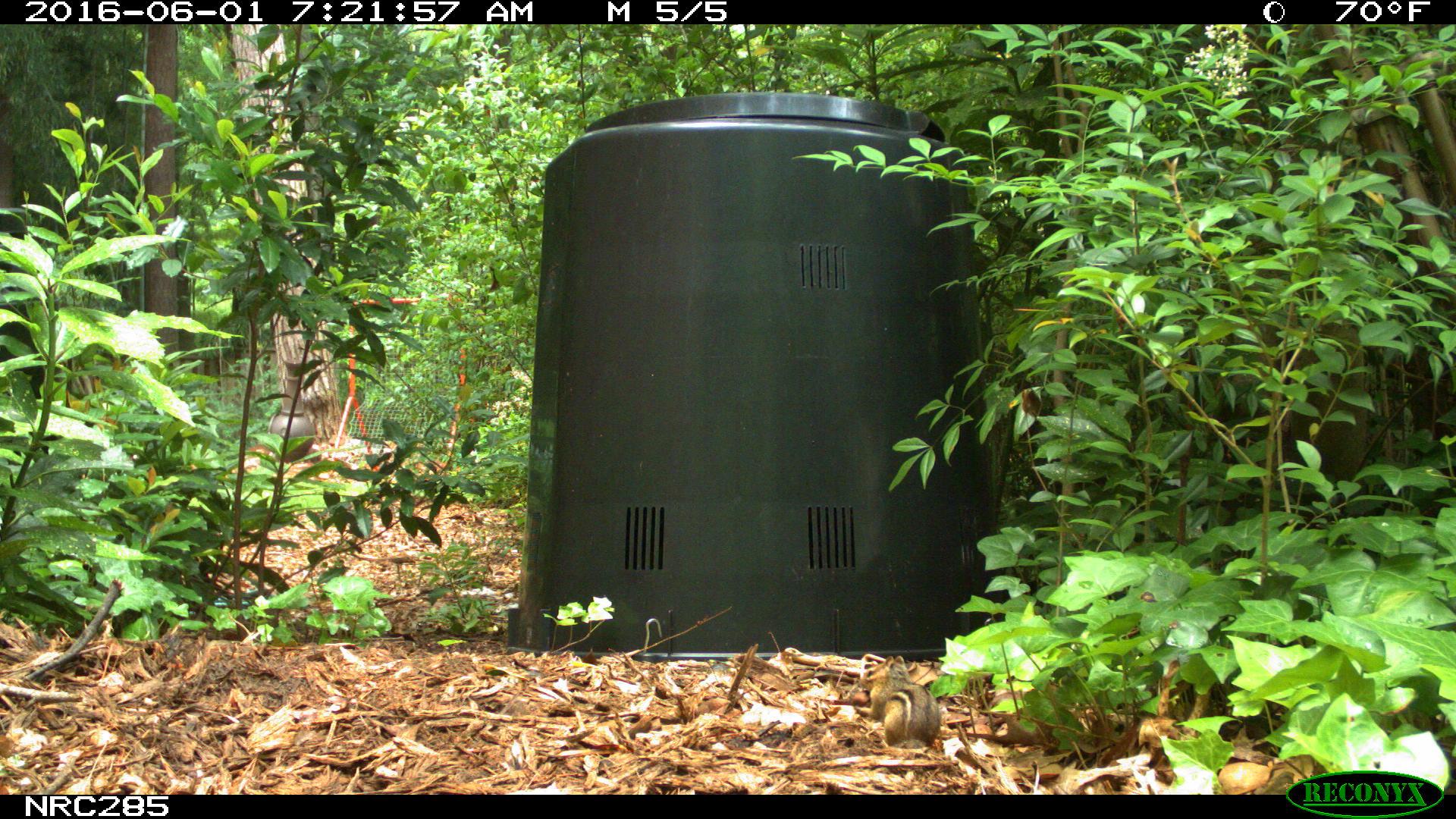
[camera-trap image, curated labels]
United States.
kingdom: Animalia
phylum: Chordata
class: Mammalia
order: Rodentia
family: Sciuridae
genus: Tamias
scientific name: Tamias striatus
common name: eastern chipmunk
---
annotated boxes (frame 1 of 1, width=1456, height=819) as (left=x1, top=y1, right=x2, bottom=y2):
Eastern Chipmunk: (left=857, top=662, right=948, bottom=755)